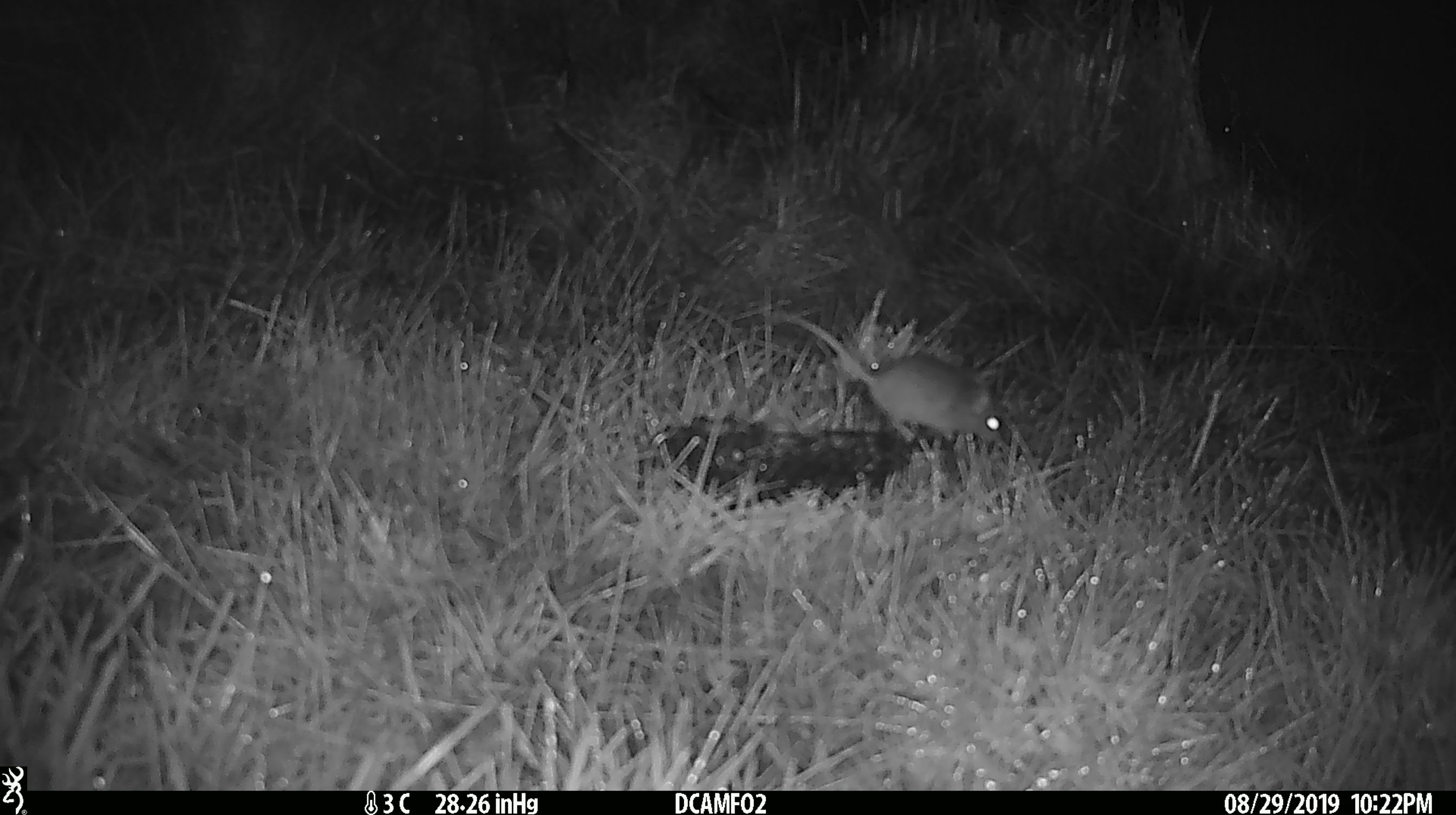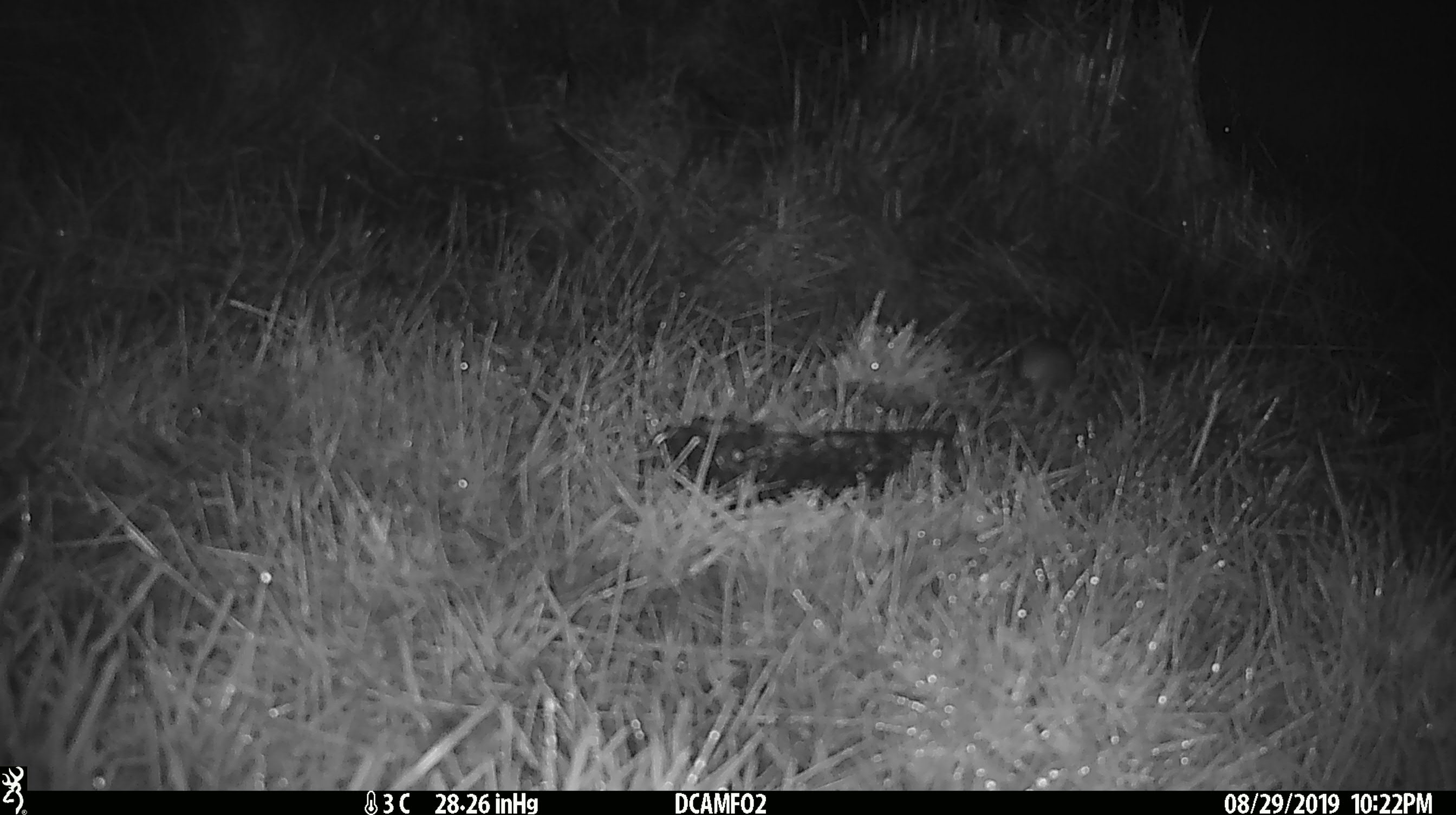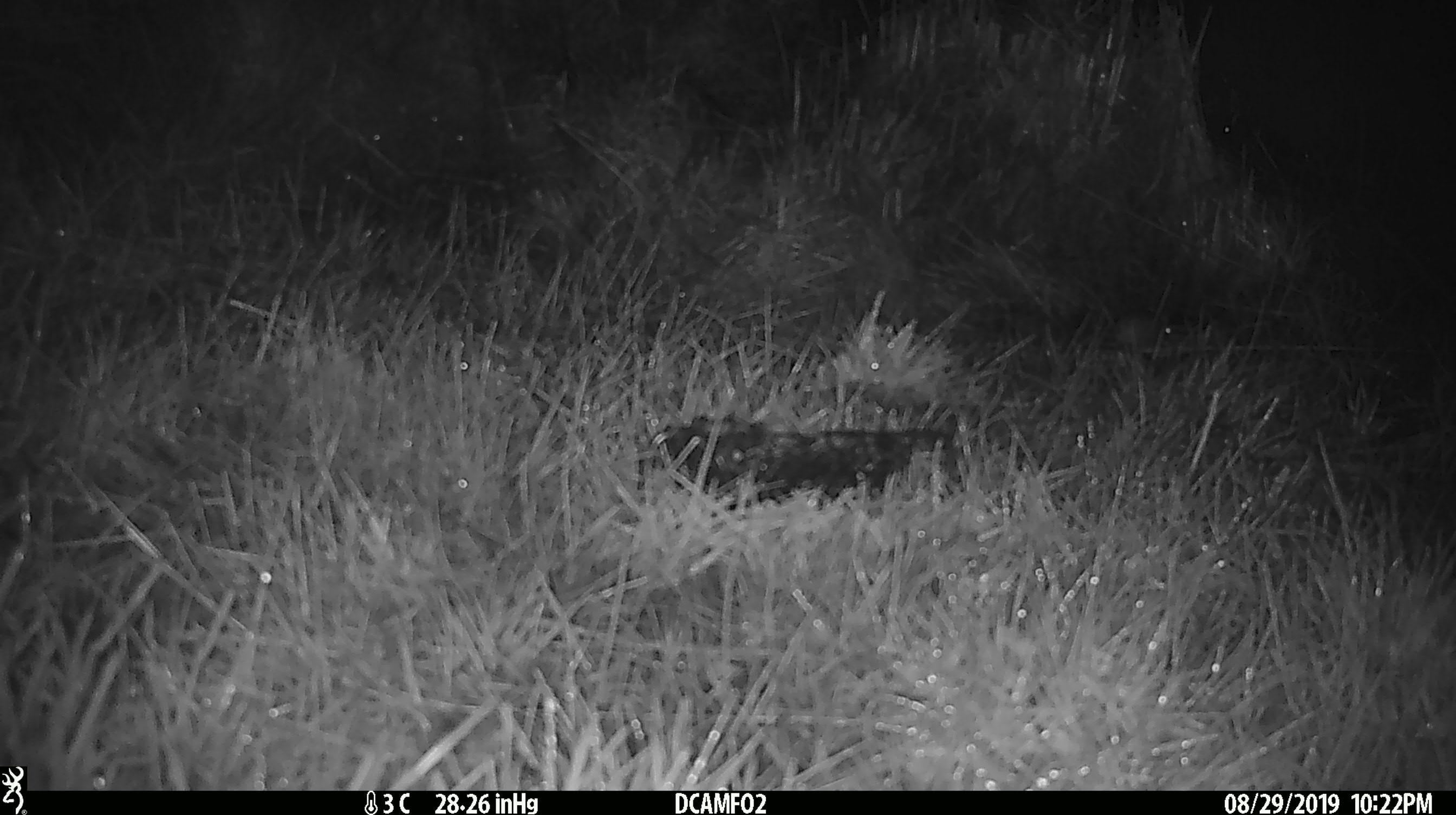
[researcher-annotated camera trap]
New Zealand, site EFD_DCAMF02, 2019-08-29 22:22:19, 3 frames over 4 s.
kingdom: Animalia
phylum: Chordata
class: Mammalia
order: Rodentia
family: Muridae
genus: Mus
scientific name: Mus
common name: mouse